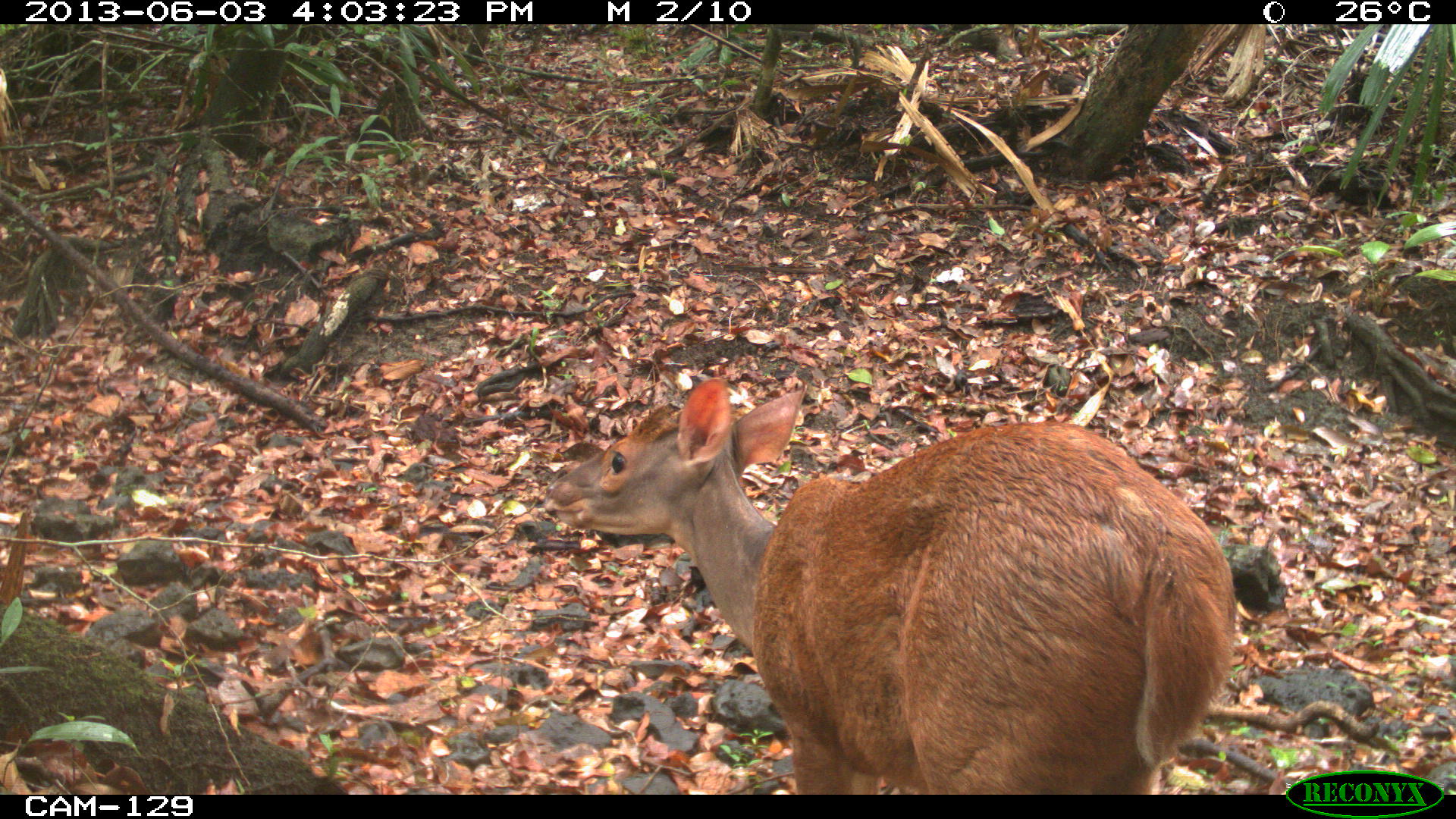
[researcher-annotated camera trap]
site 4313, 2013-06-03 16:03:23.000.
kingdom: Animalia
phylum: Chordata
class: Mammalia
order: Artiodactyla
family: Cervidae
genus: Mazama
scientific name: Mazama temama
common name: central american red brocket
Mazama temama (central american red brocket), count 1, sex male.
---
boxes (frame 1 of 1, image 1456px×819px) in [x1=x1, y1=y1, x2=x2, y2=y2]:
mazama temama: [x1=543, y1=377, x2=1238, y2=793]